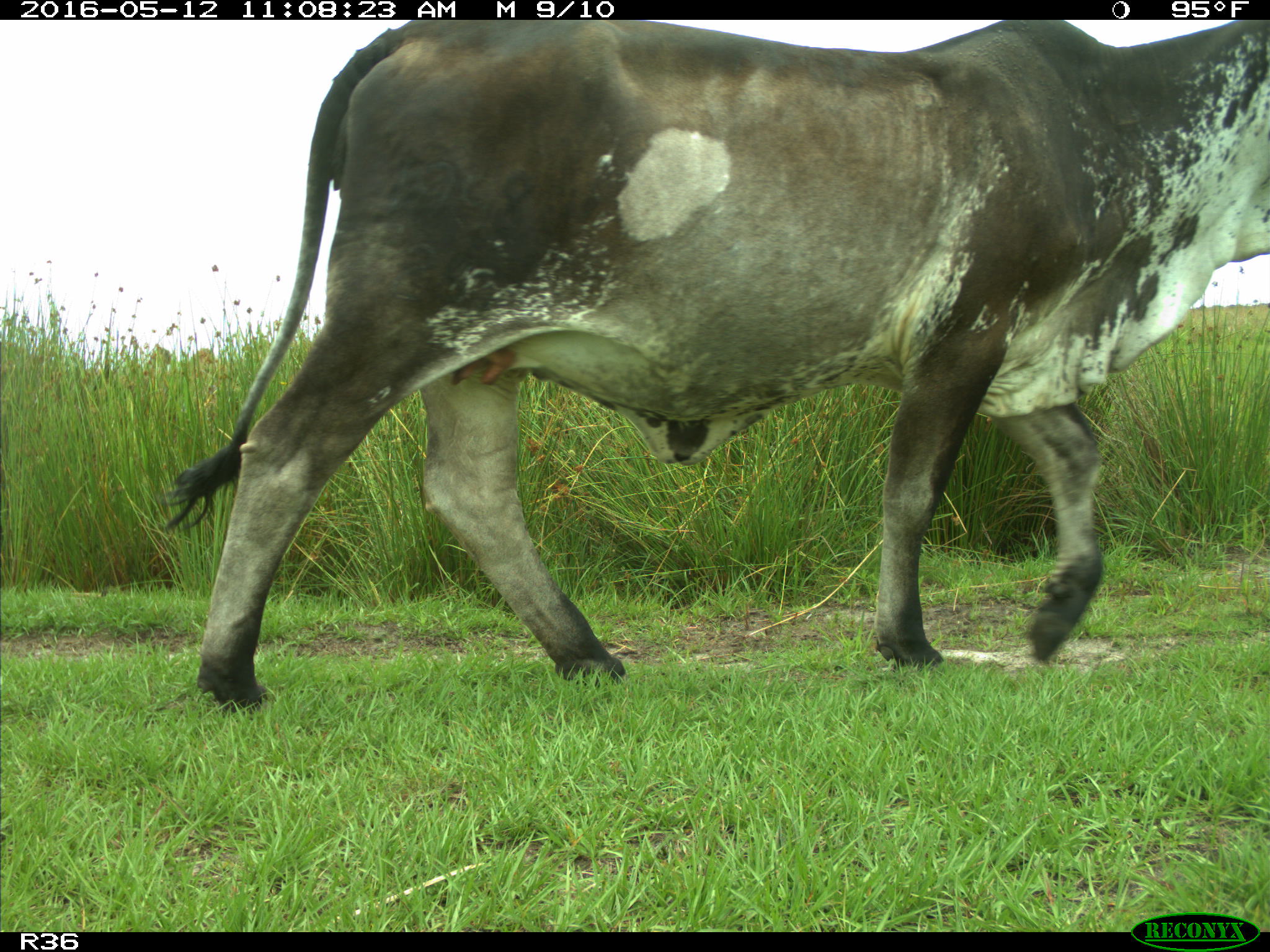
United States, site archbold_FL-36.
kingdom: Animalia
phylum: Chordata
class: Mammalia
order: Artiodactyla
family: Bovidae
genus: Bos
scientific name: Bos taurus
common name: domestic cow